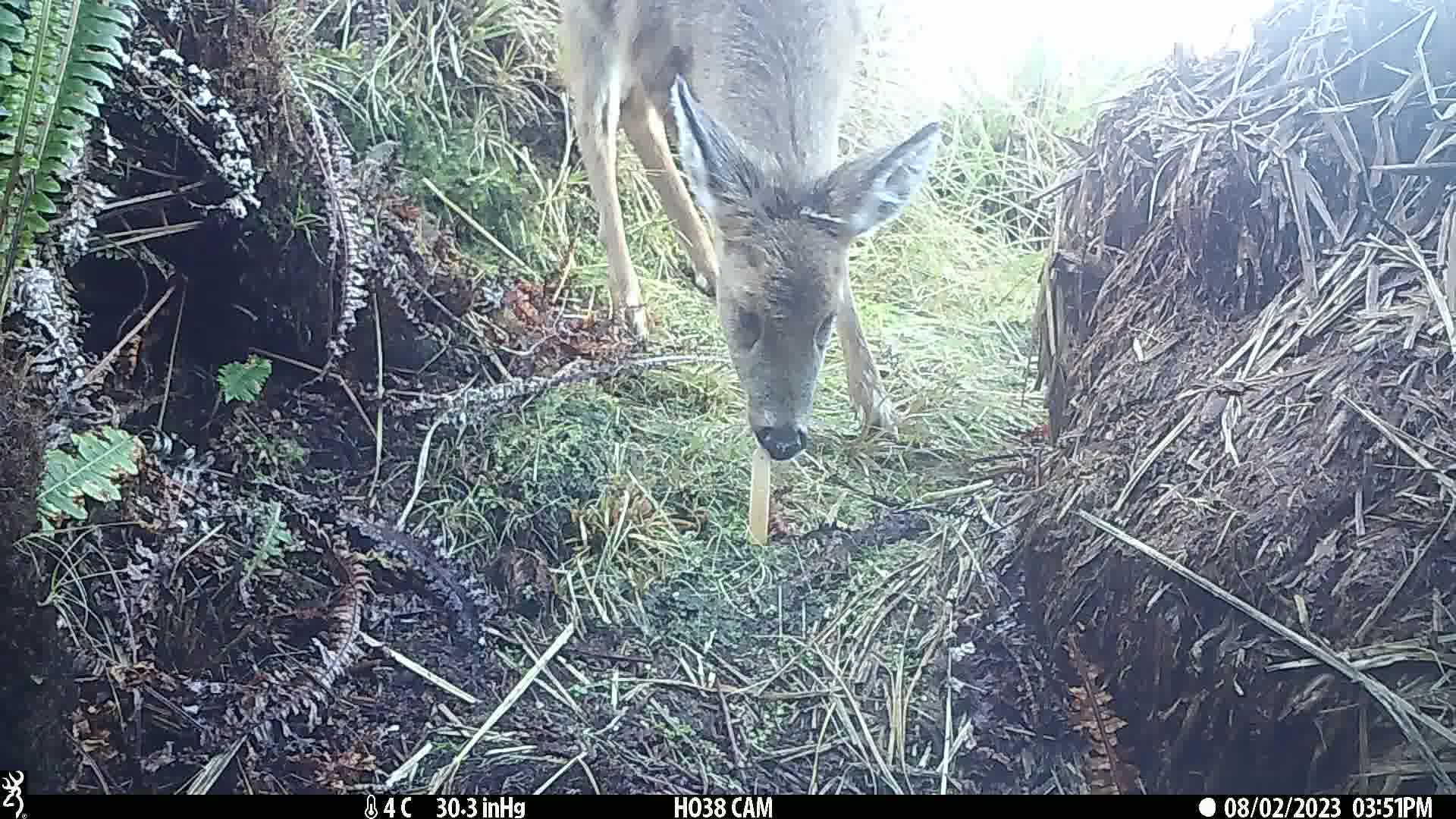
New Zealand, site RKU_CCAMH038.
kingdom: Animalia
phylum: Chordata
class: Mammalia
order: Artiodactyla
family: Cervidae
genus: Odocoileus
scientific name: Odocoileus virginianus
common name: white-tailed deer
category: white tailed deer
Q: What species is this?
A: White tailed deer (white-tailed deer) (Odocoileus virginianus).